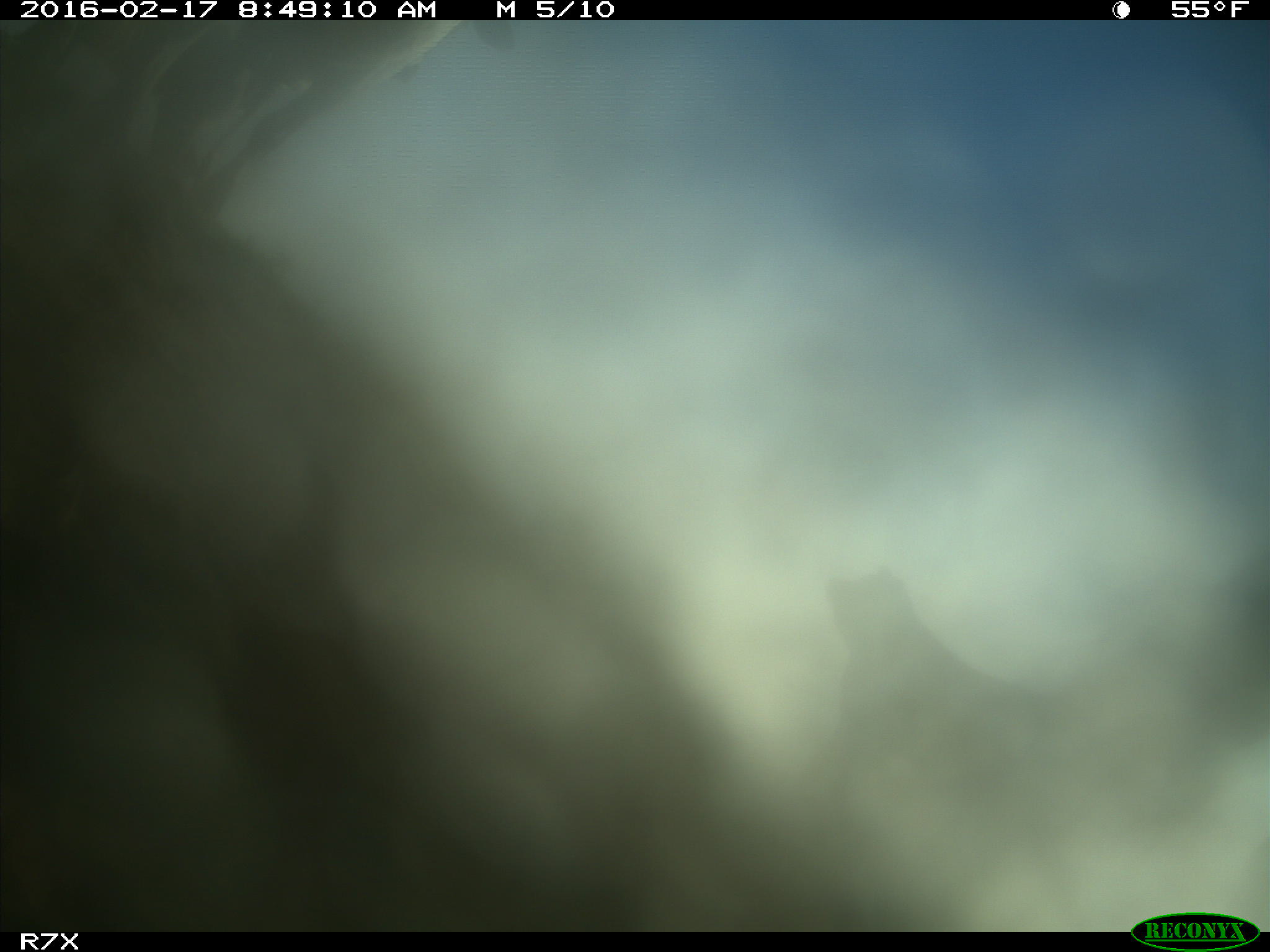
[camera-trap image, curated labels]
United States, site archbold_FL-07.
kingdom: Animalia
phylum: Chordata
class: Mammalia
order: Artiodactyla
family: Bovidae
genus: Bos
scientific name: Bos taurus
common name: domestic cow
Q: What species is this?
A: Bos taurus (domestic cow).